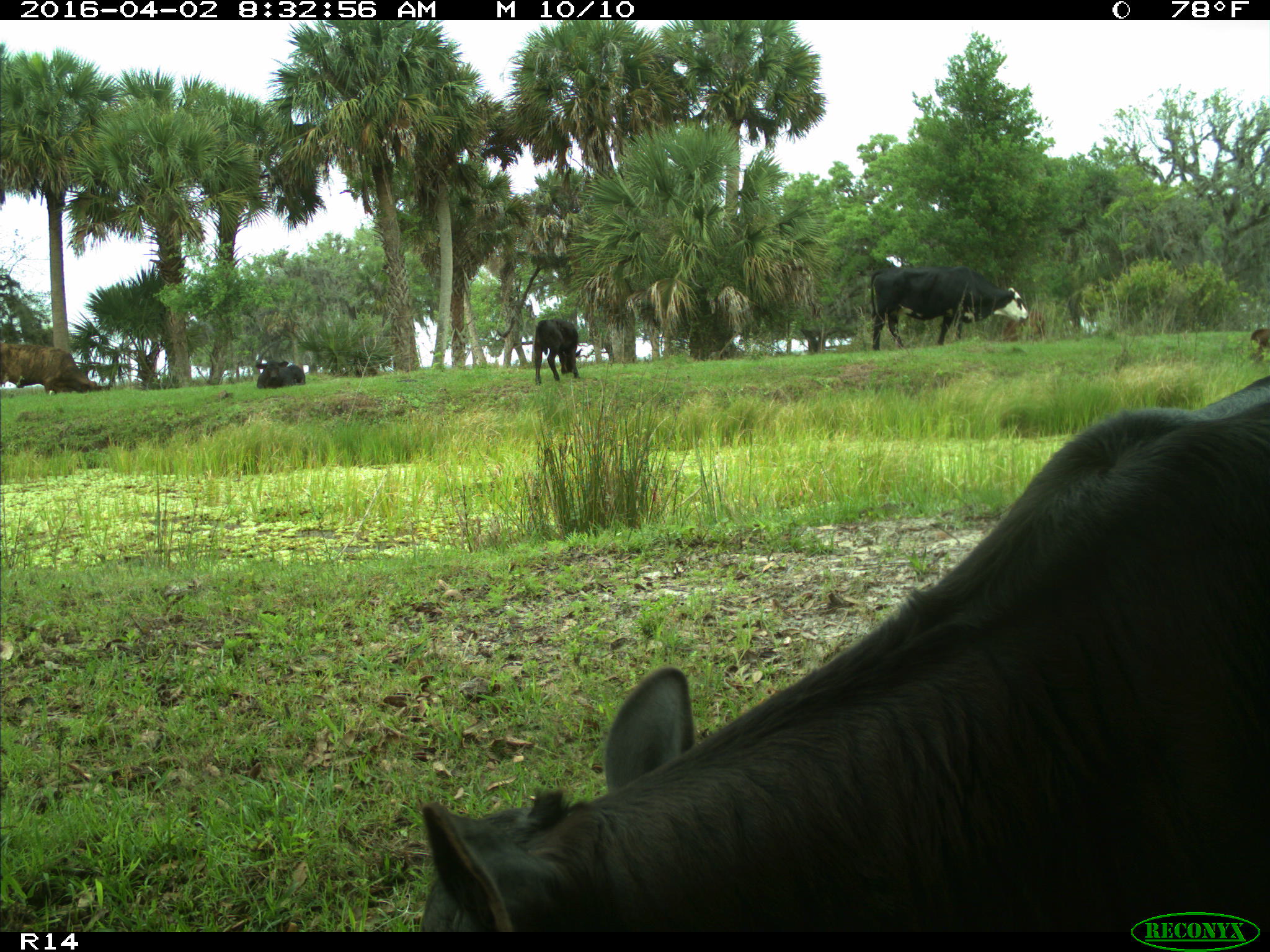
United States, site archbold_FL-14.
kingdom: Animalia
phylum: Chordata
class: Mammalia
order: Artiodactyla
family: Bovidae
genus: Bos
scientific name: Bos taurus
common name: domestic cow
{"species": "Bos taurus (domestic cow)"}